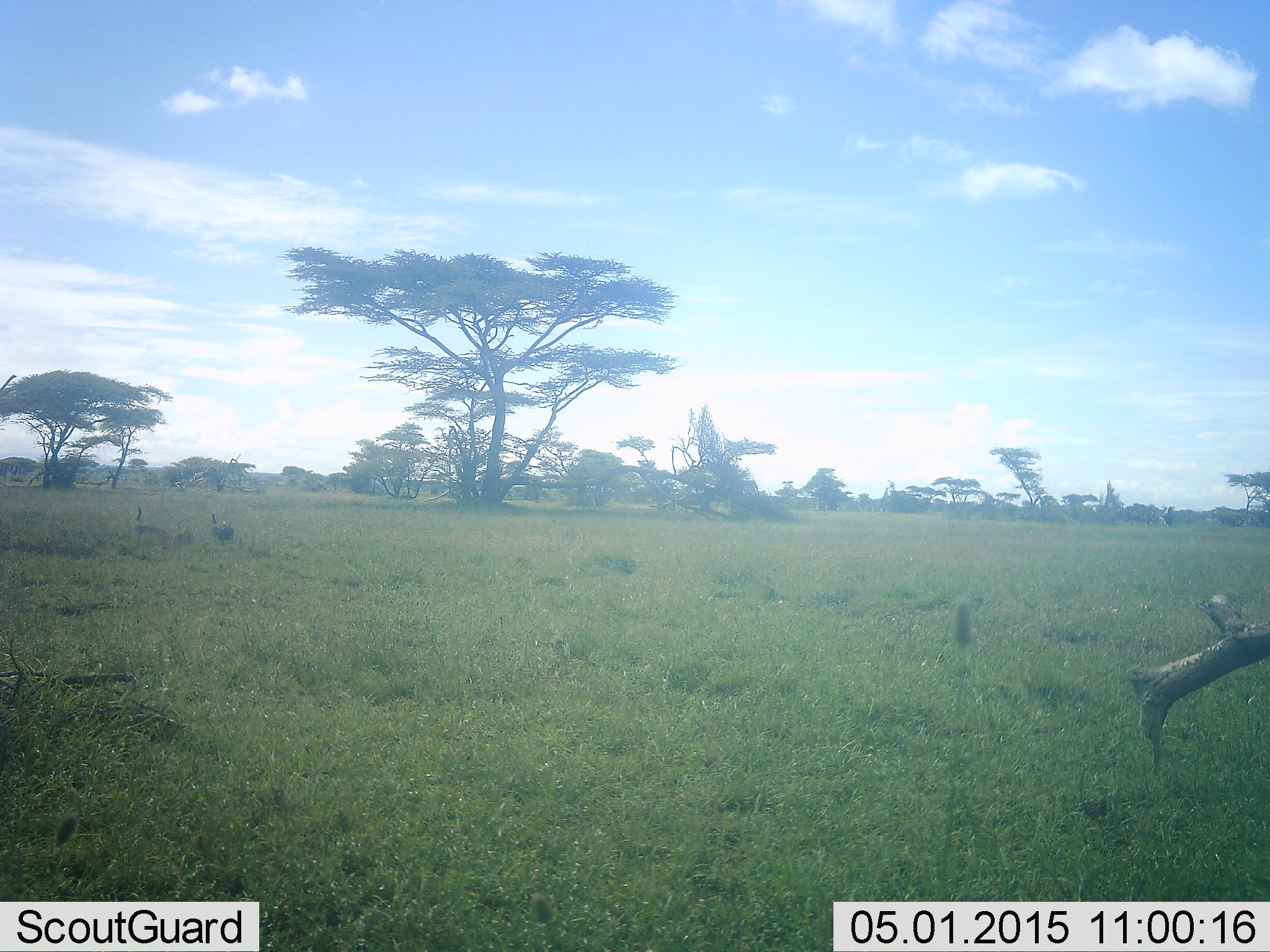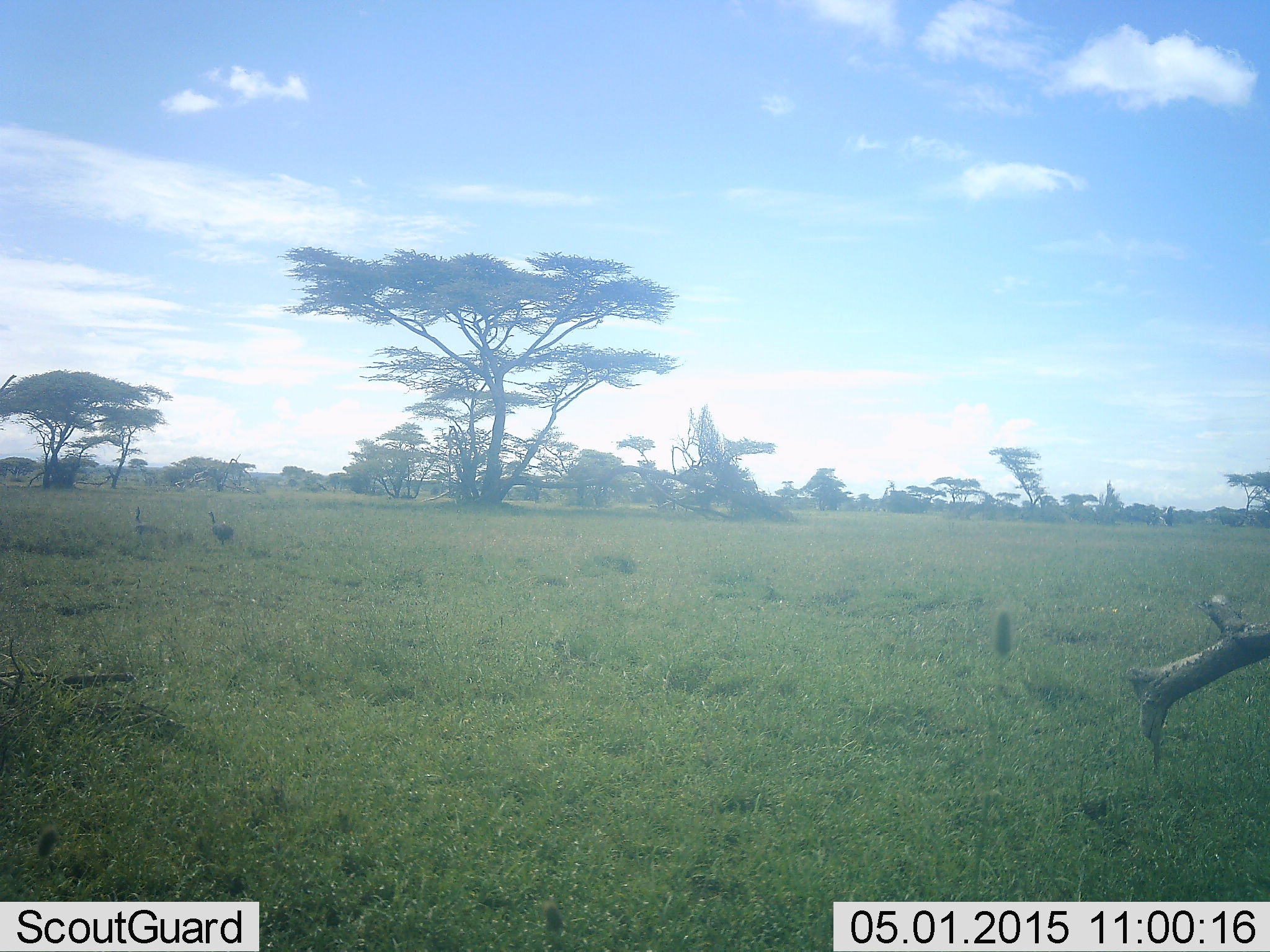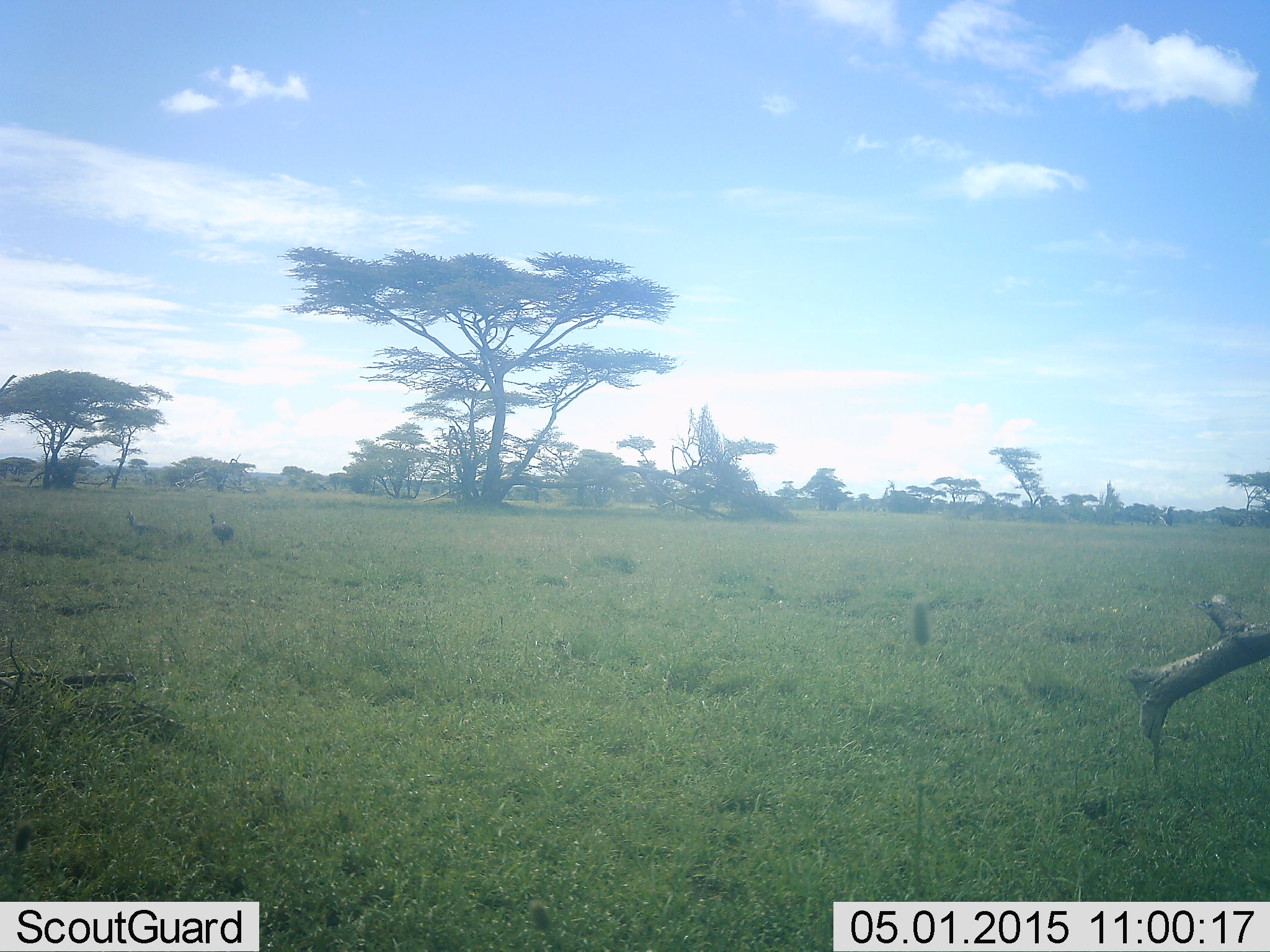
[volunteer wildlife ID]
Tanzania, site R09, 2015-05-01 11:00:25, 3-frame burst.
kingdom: Animalia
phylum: Chordata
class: Aves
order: Otidiformes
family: Otididae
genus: Ardeotis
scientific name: Ardeotis kori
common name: kori bustard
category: koribustard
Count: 2.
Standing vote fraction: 25%.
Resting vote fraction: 0%.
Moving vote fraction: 75%.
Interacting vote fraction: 0%.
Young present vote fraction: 0%.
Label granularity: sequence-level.